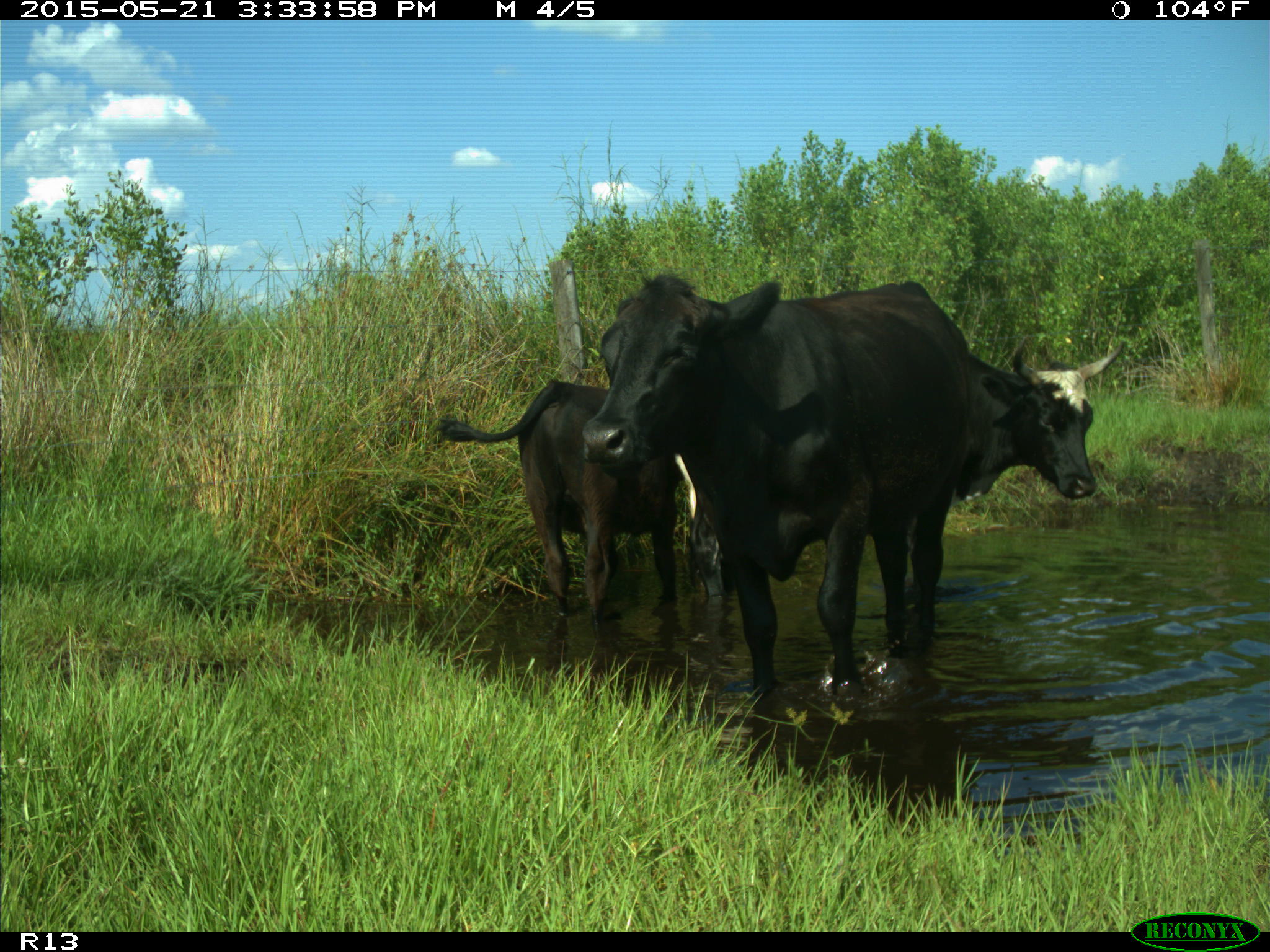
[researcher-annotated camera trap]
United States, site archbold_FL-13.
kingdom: Animalia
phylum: Chordata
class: Mammalia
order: Artiodactyla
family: Bovidae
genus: Bos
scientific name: Bos taurus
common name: domestic cow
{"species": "Bos taurus (domestic cow)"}